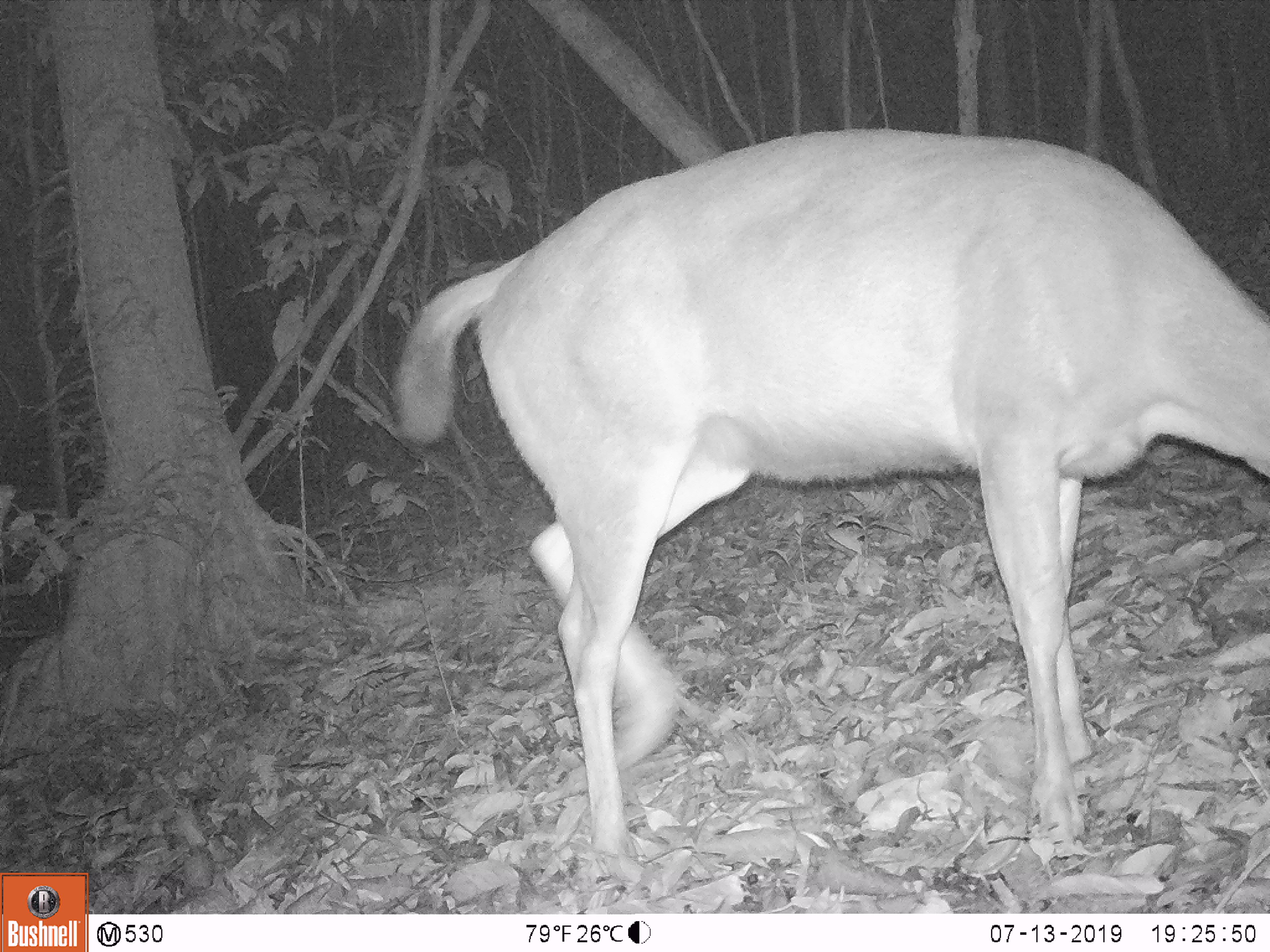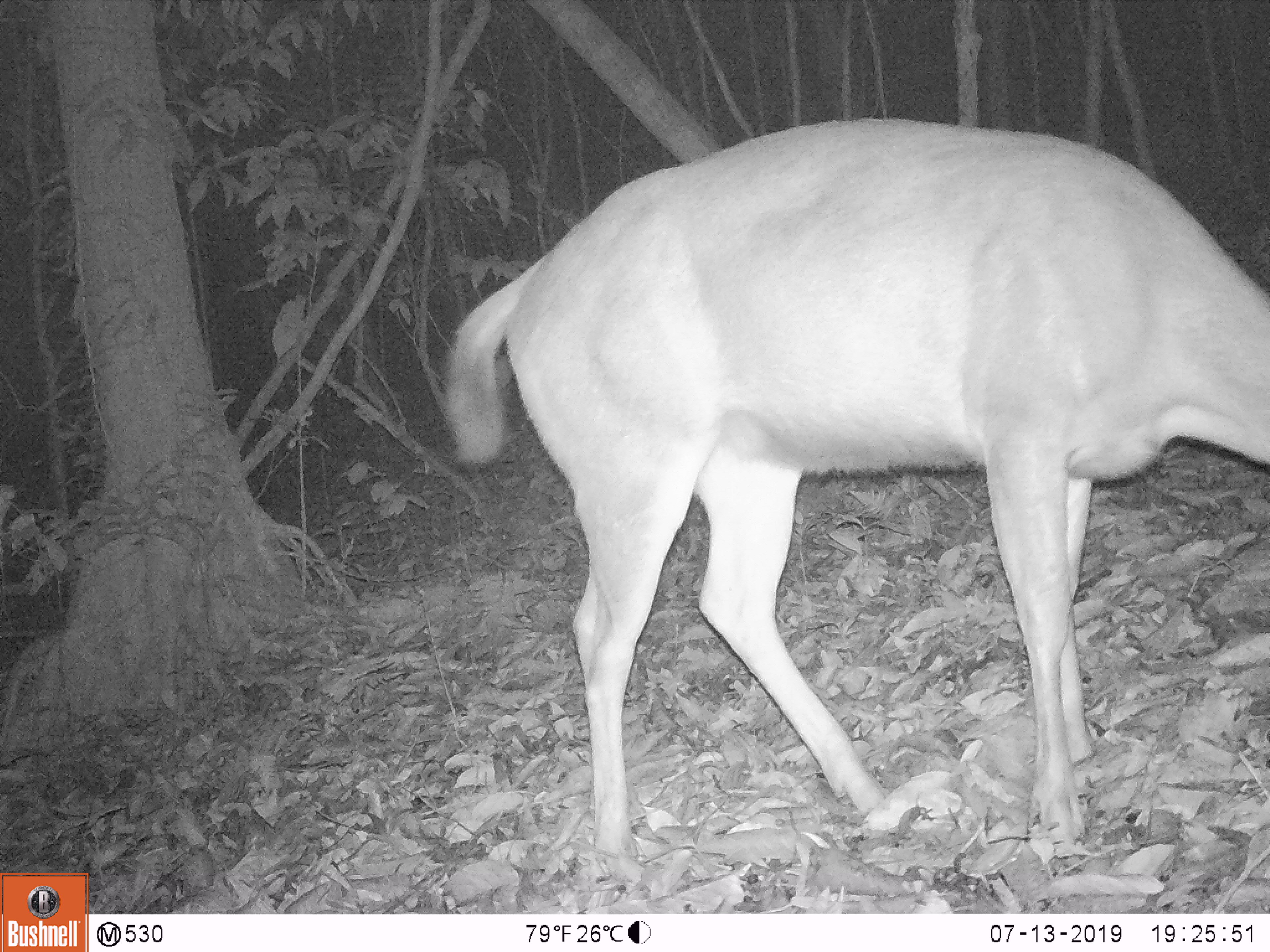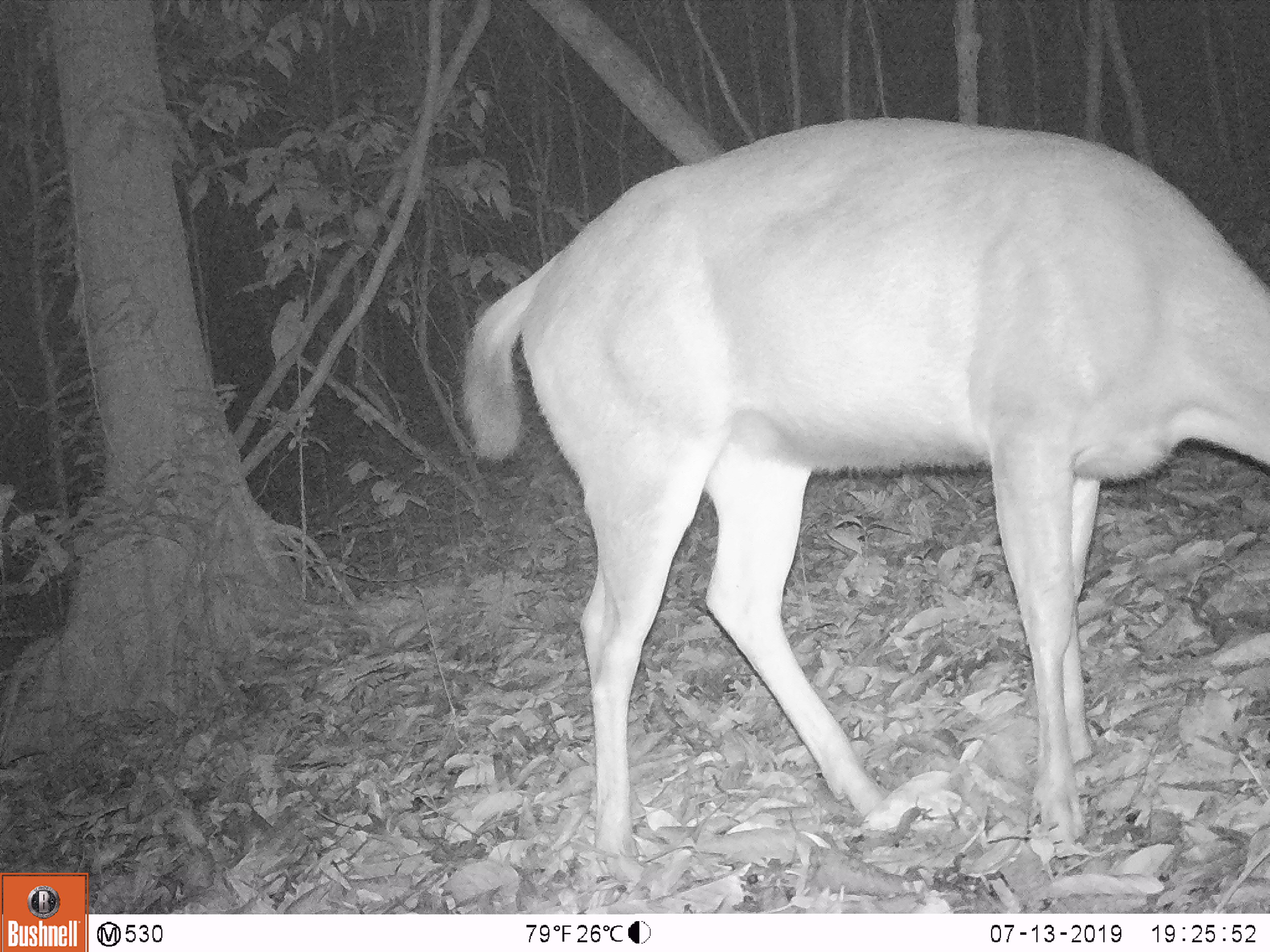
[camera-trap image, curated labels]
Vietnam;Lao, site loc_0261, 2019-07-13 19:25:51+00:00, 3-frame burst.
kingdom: Animalia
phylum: Chordata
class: Mammalia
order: Artiodactyla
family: Cervidae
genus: Rusa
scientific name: Rusa unicolor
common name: sambar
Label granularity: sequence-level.